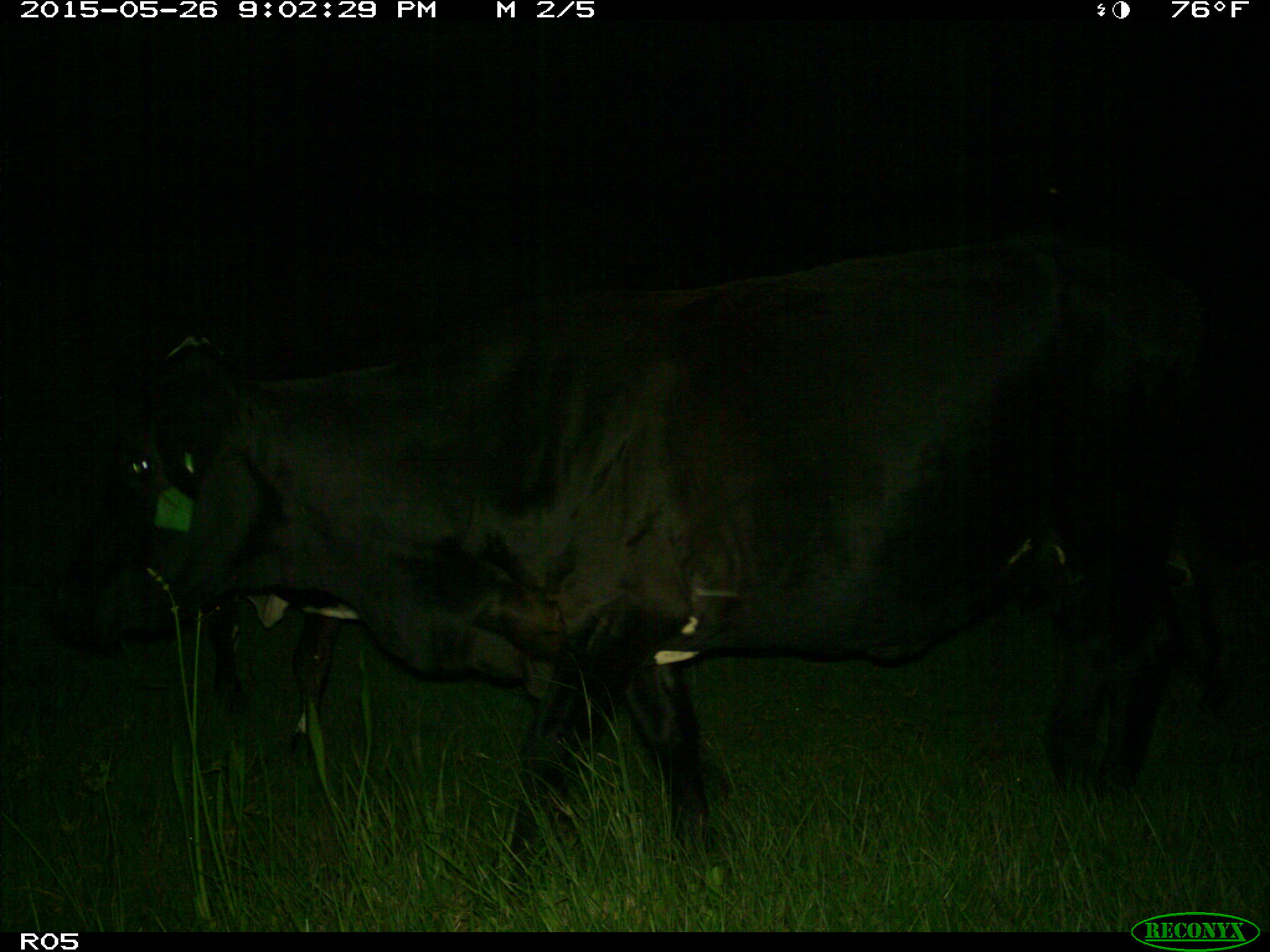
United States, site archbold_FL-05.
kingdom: Animalia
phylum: Chordata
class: Mammalia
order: Artiodactyla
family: Bovidae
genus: Bos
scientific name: Bos taurus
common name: domestic cow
Bos taurus (domestic cow).